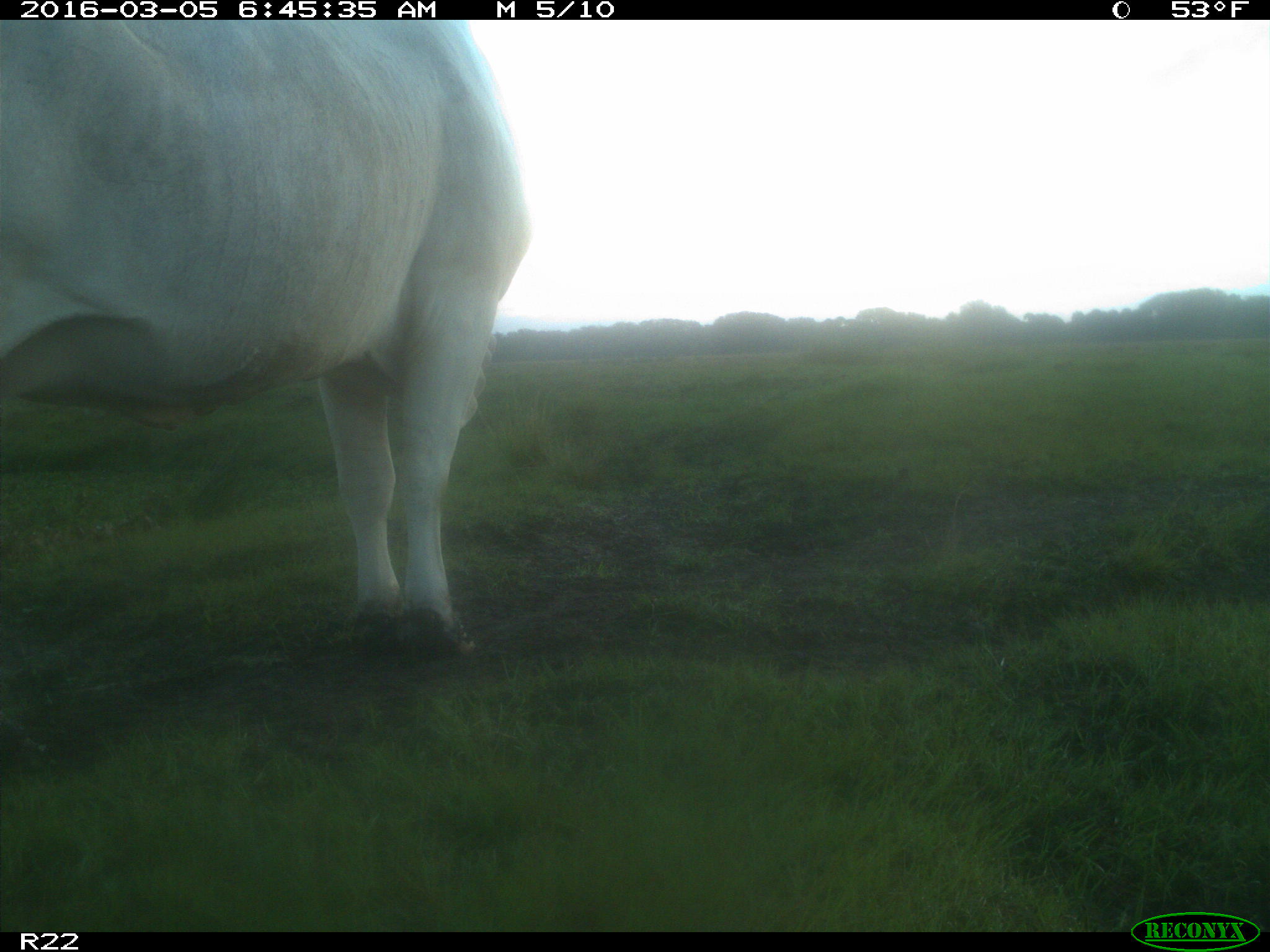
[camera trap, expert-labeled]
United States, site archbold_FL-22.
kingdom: Animalia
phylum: Chordata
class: Mammalia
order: Artiodactyla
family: Bovidae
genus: Bos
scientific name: Bos taurus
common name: domestic cow